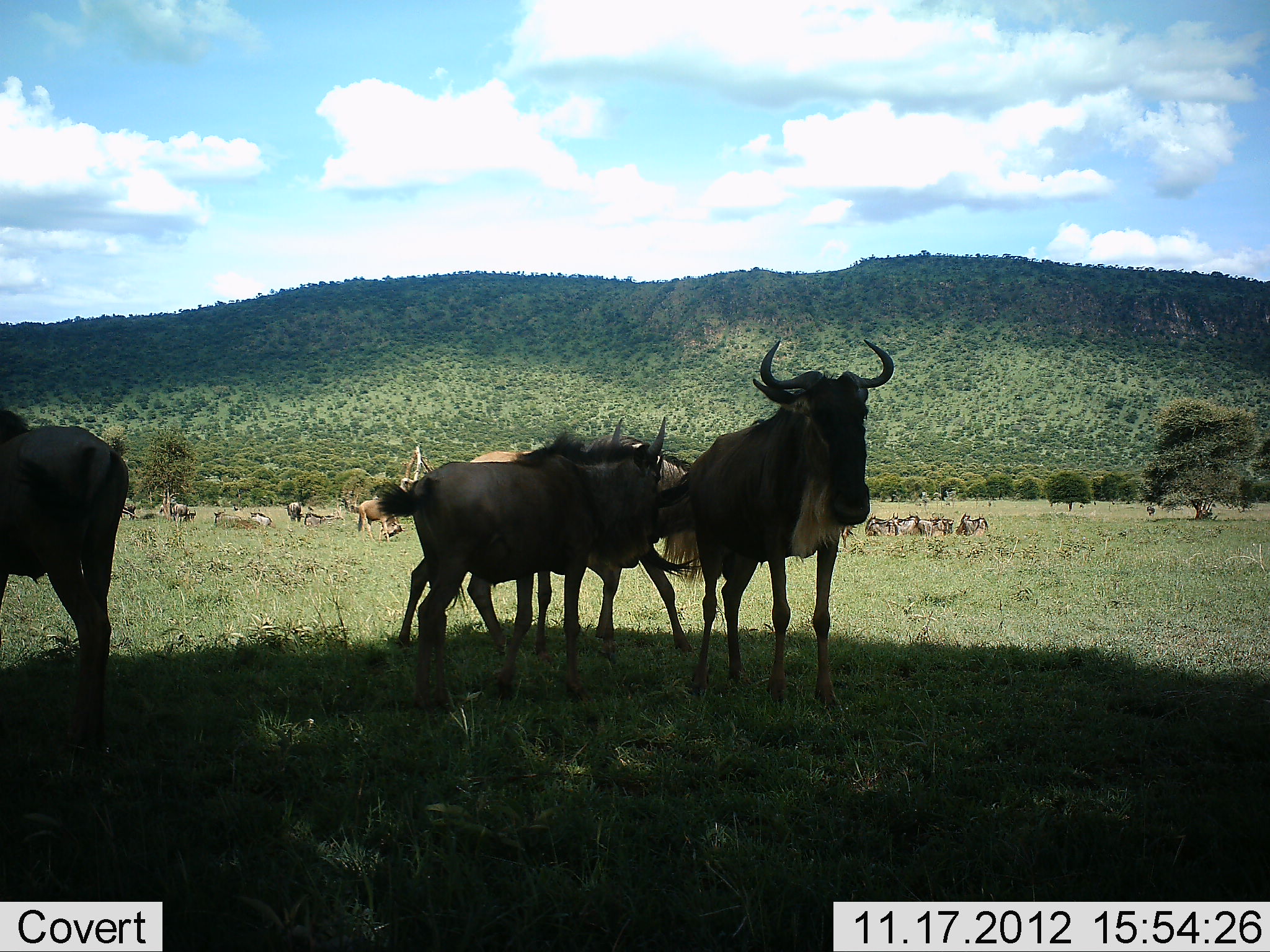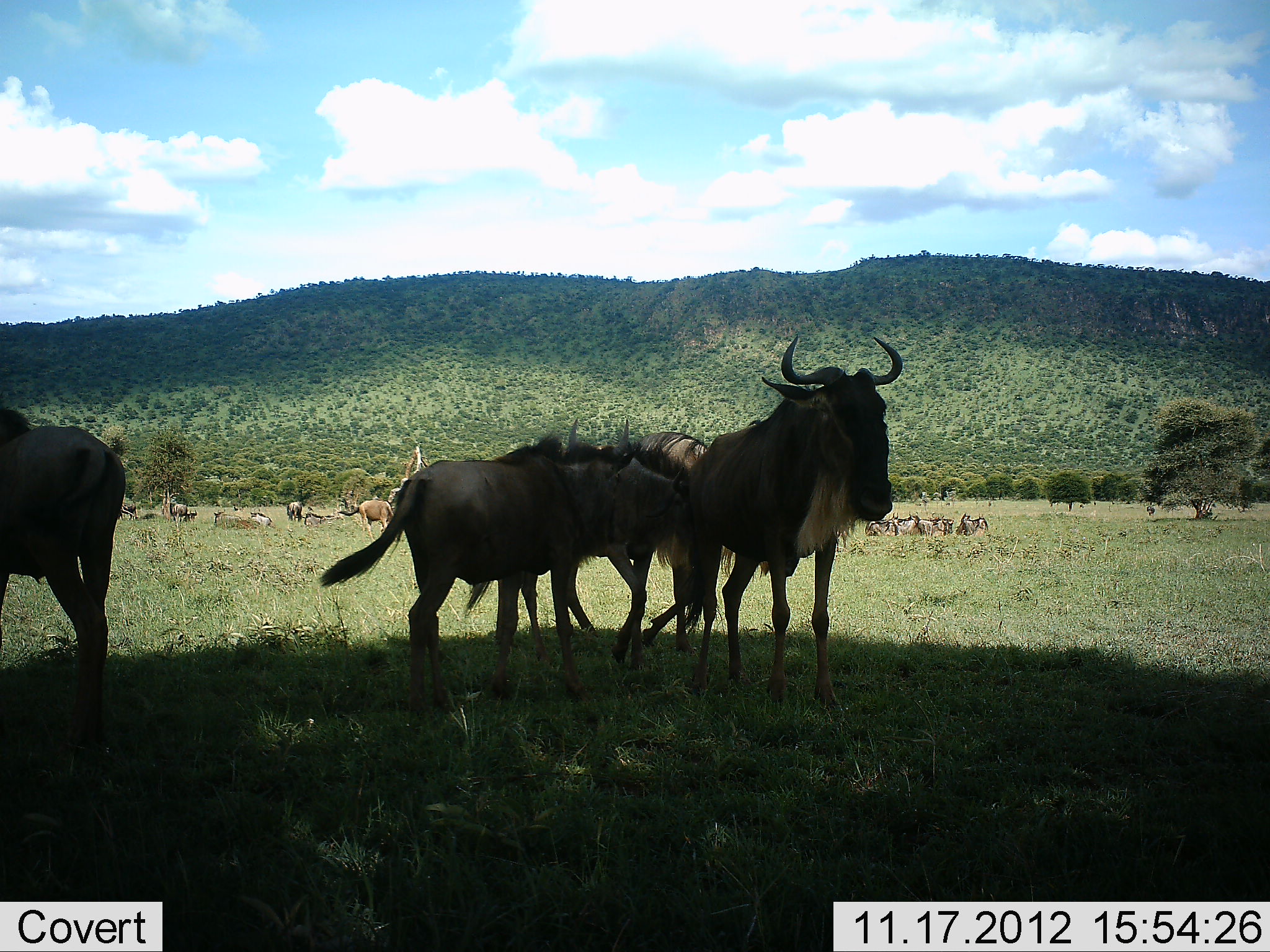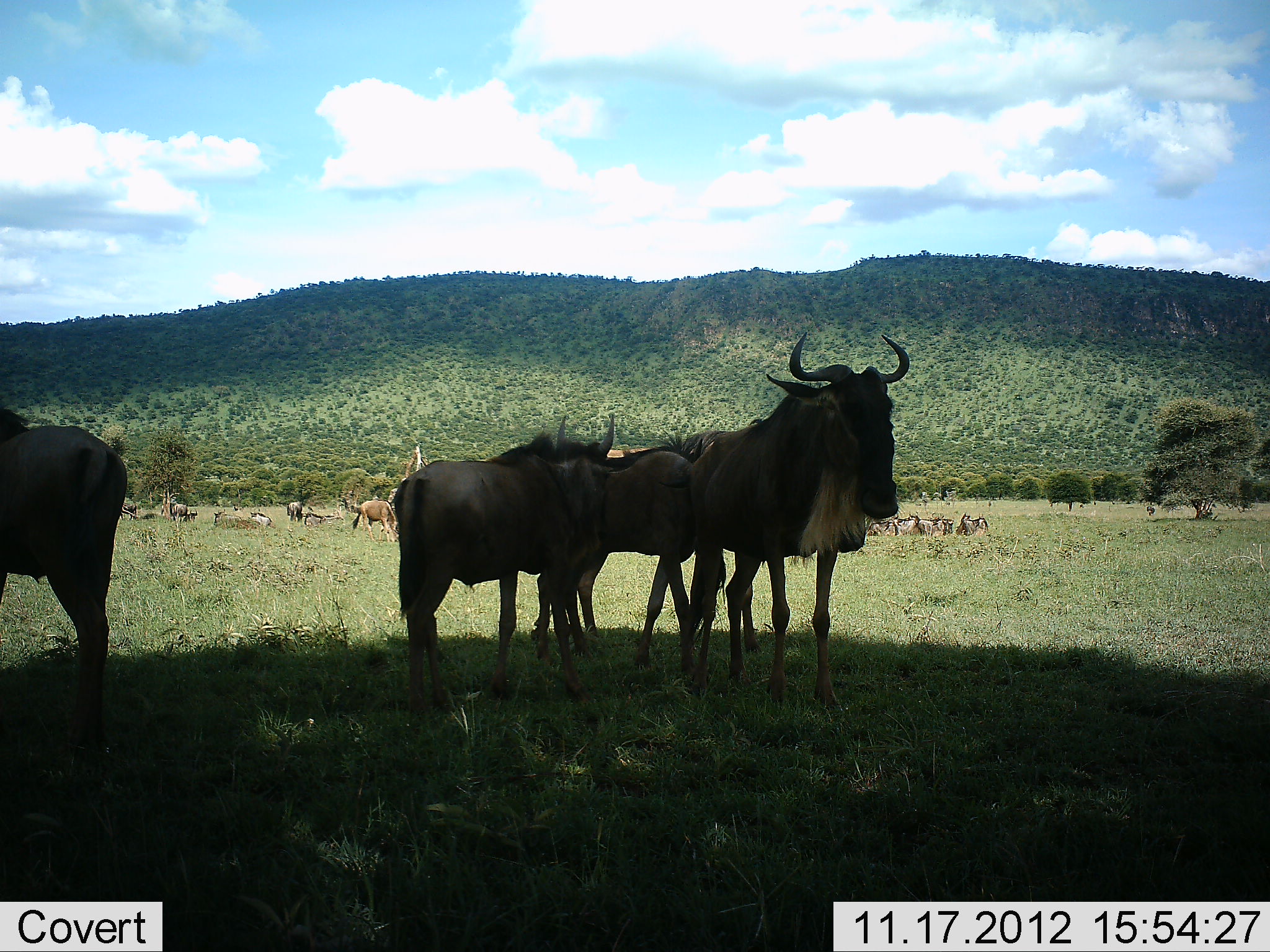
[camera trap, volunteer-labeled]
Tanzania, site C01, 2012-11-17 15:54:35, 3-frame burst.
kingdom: Animalia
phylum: Chordata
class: Mammalia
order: Artiodactyla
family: Bovidae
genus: Connochaetes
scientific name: Connochaetes taurinus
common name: blue wildebeest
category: wildebeest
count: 11-50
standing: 100%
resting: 40%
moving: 40%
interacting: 10%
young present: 20%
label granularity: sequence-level